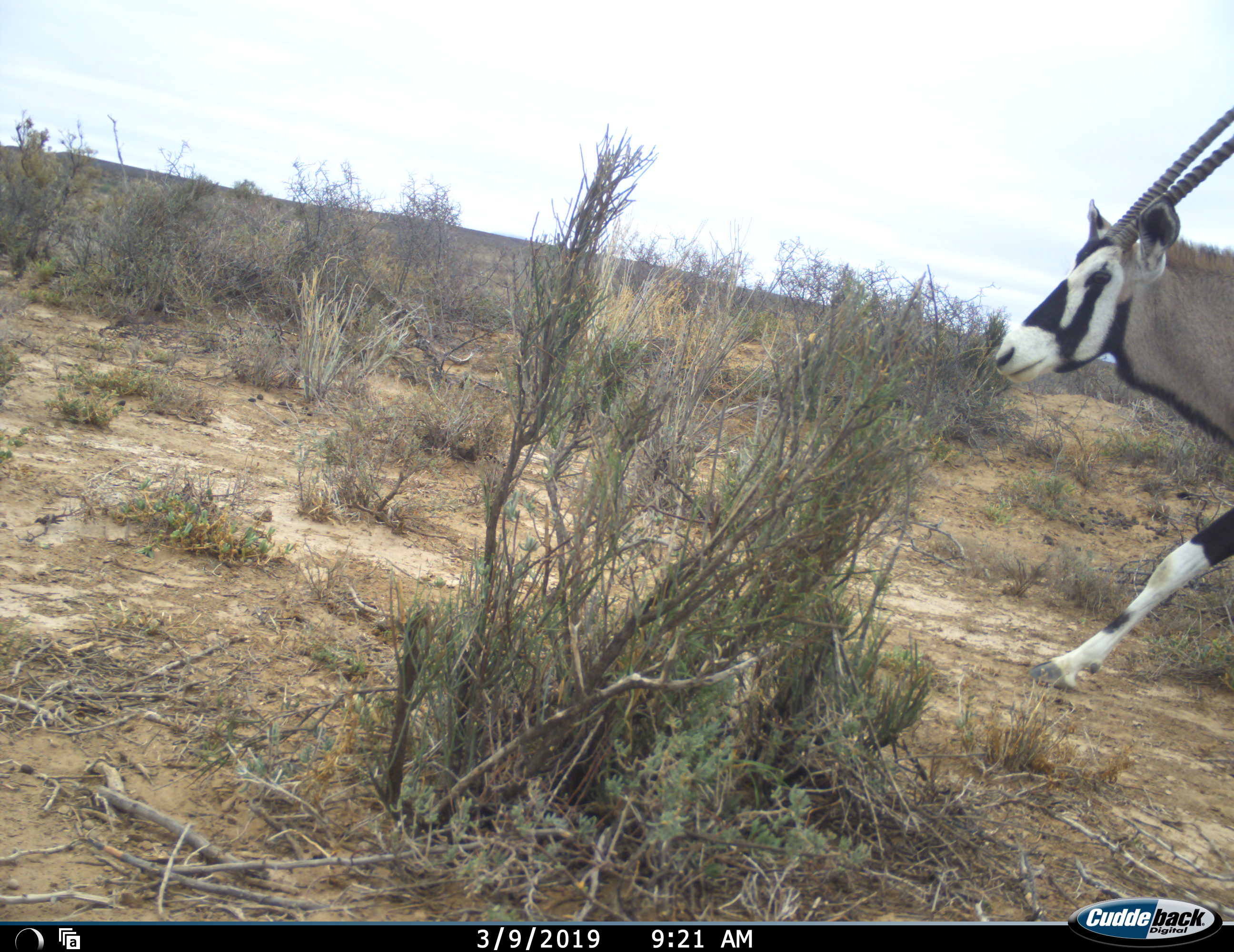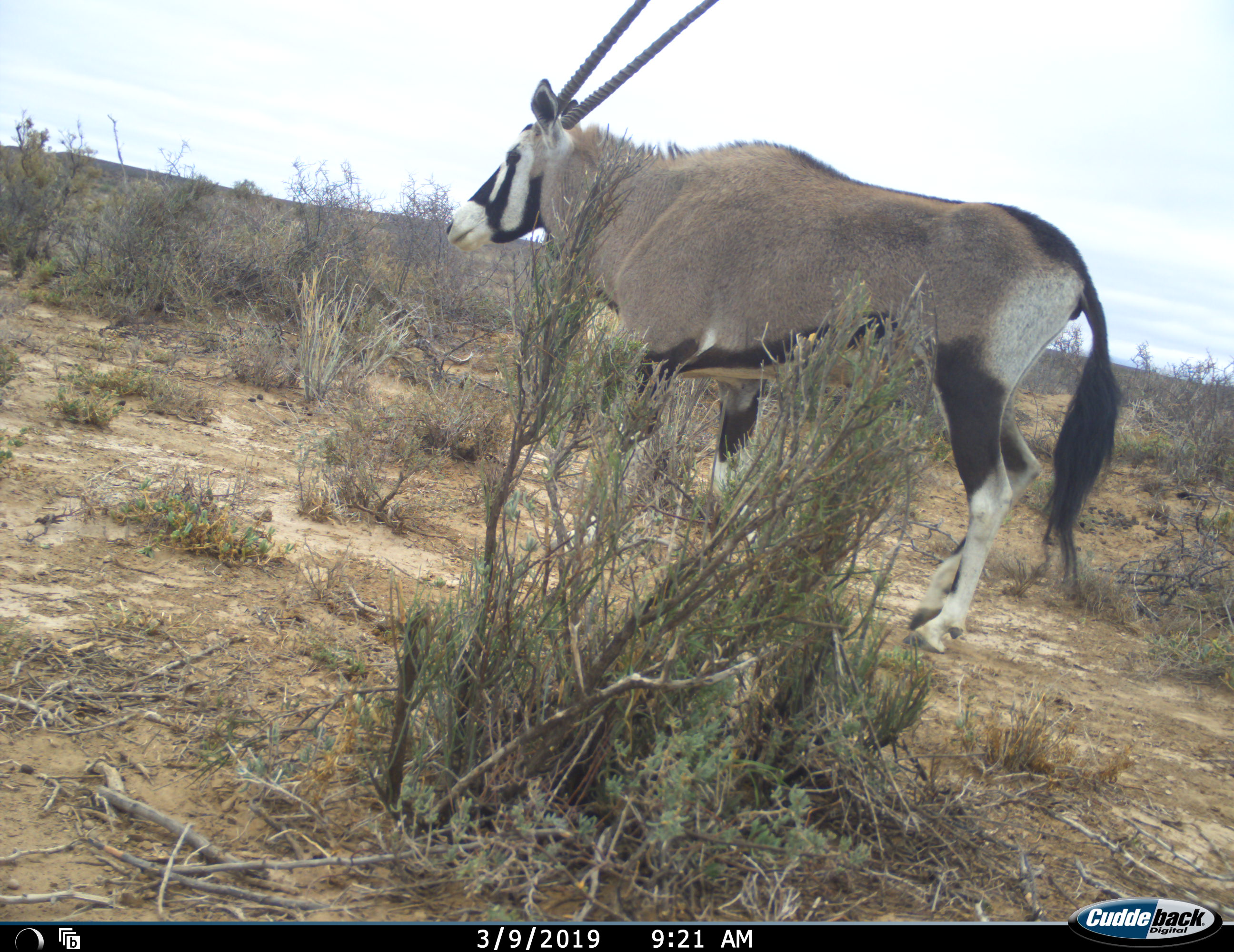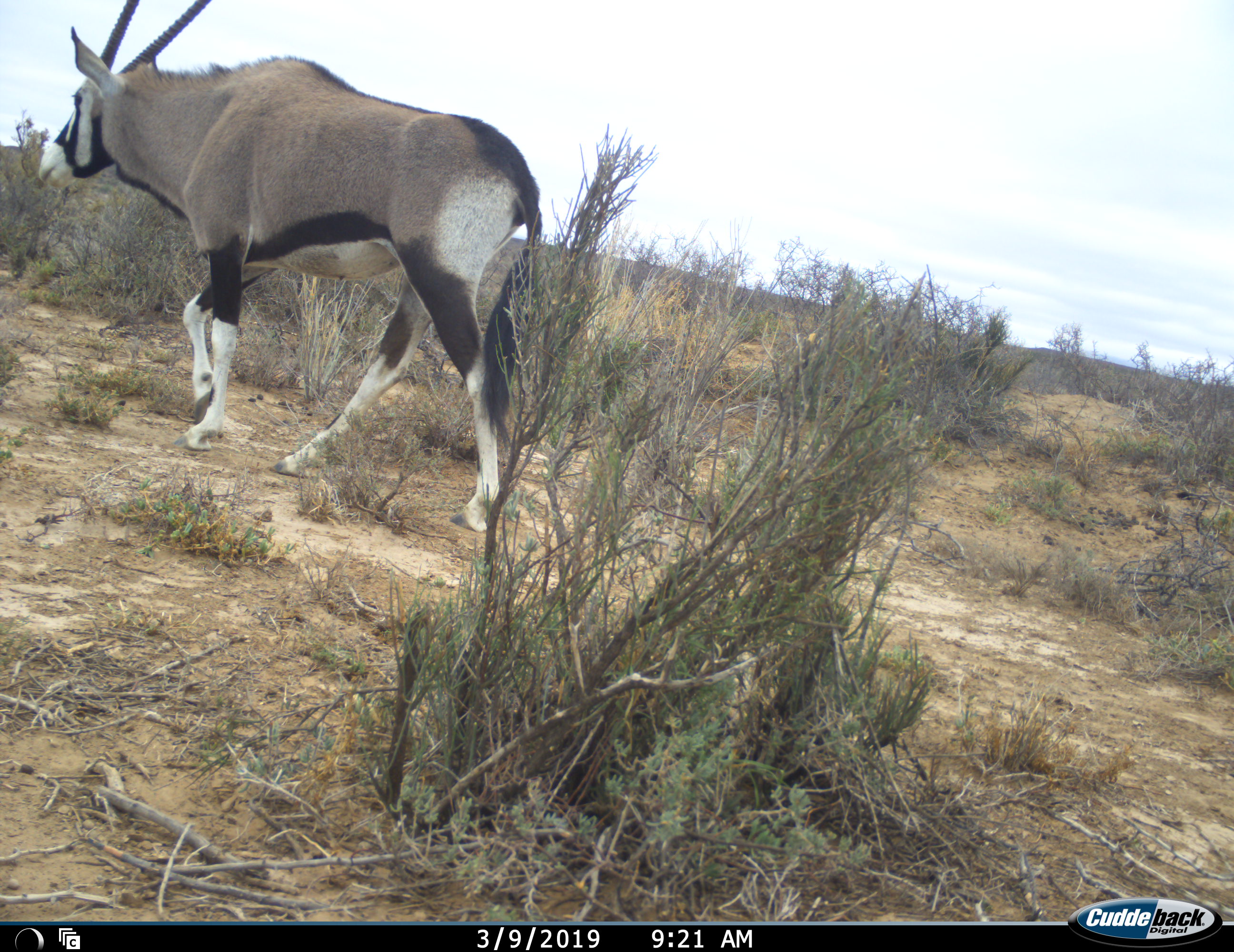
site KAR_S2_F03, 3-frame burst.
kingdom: Animalia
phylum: Chordata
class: Mammalia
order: Artiodactyla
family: Bovidae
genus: Oryx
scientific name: Oryx gazella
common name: gemsbok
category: oryx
Oryx (gemsbok) (Oryx gazella), count 1. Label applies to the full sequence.